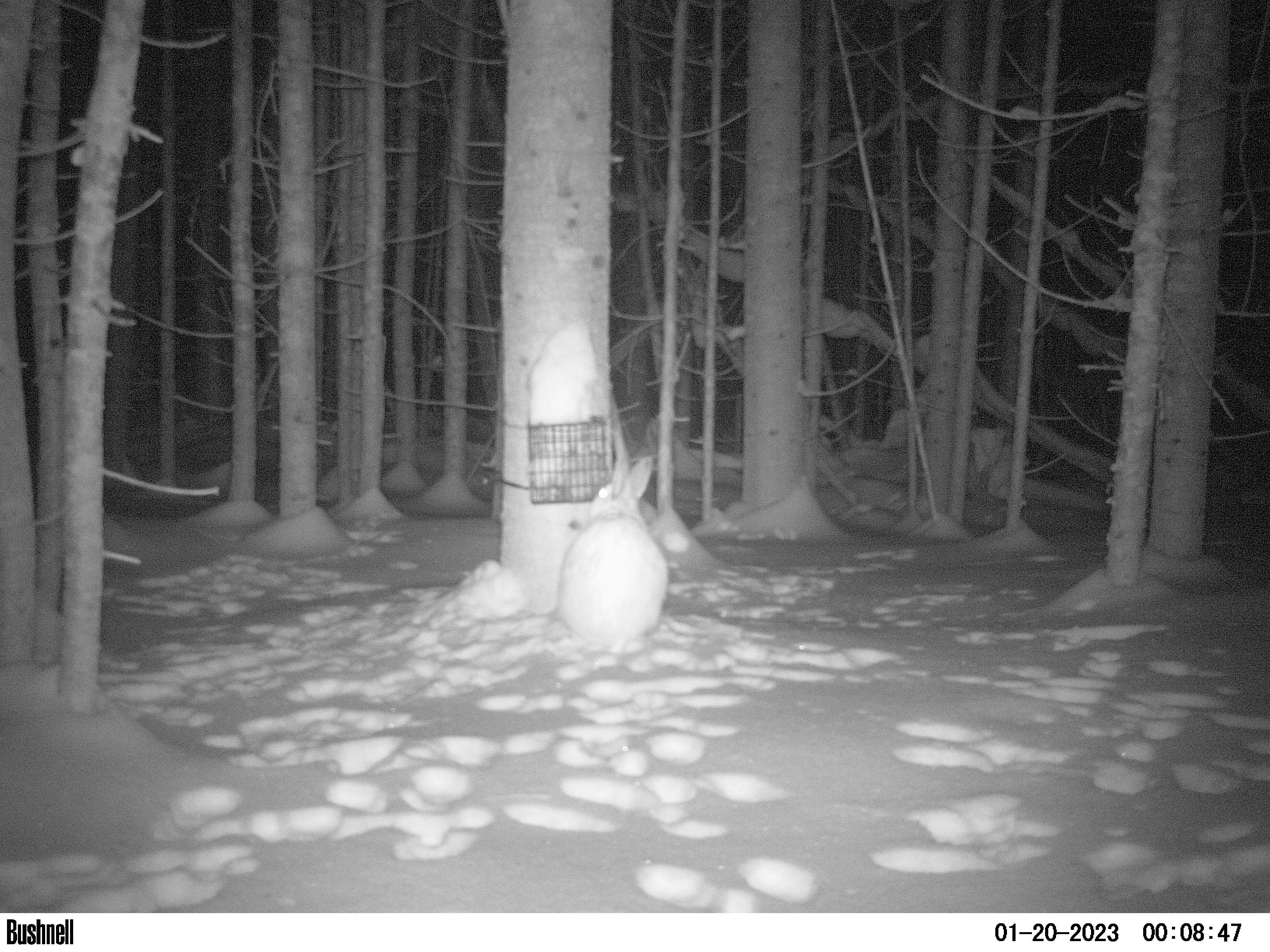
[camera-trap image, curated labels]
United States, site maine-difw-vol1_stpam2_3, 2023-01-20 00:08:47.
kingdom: Animalia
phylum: Chordata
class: Mammalia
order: Lagomorpha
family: Leporidae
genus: Lepus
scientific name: Lepus americanus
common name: snowshoe hare